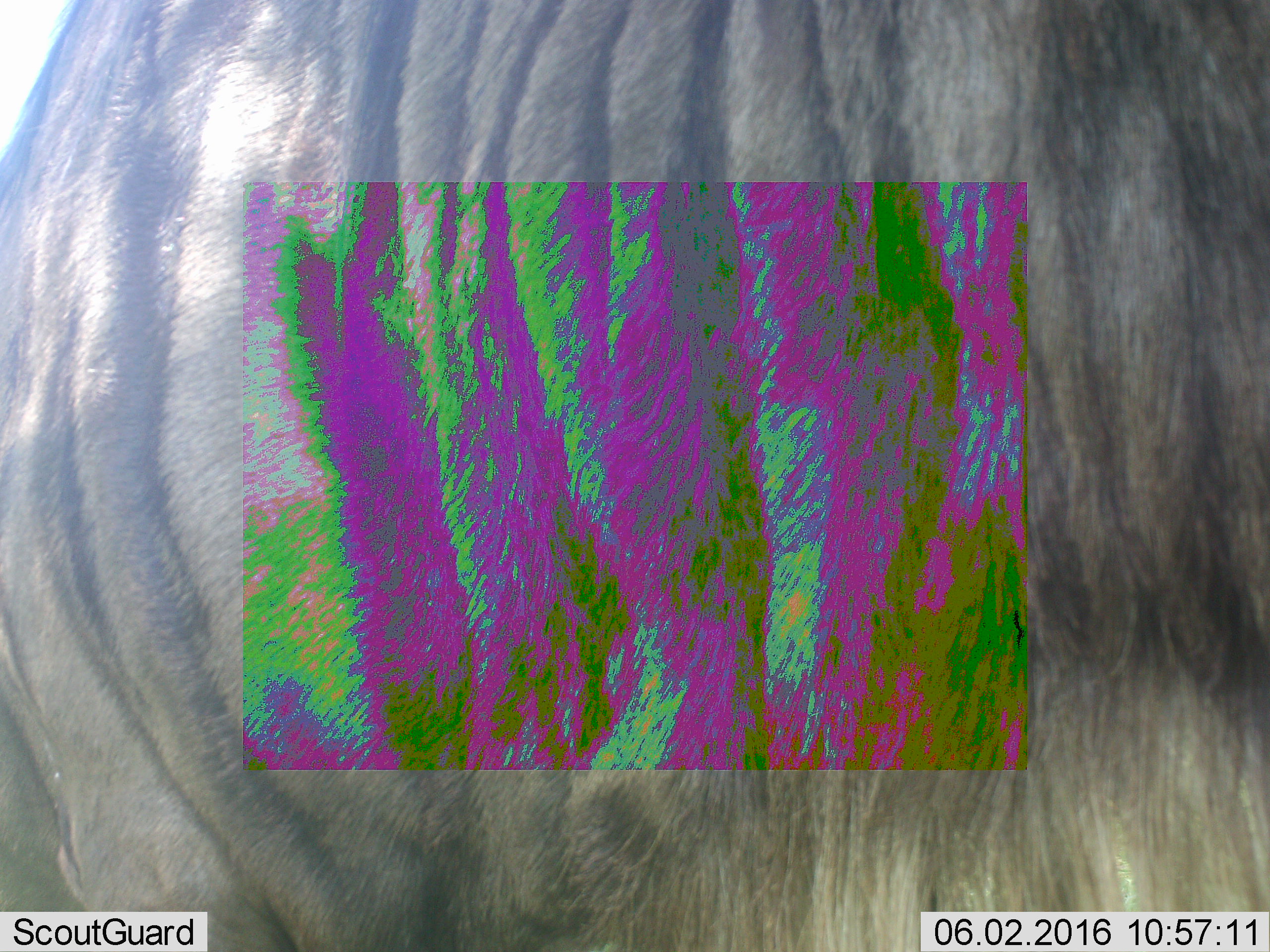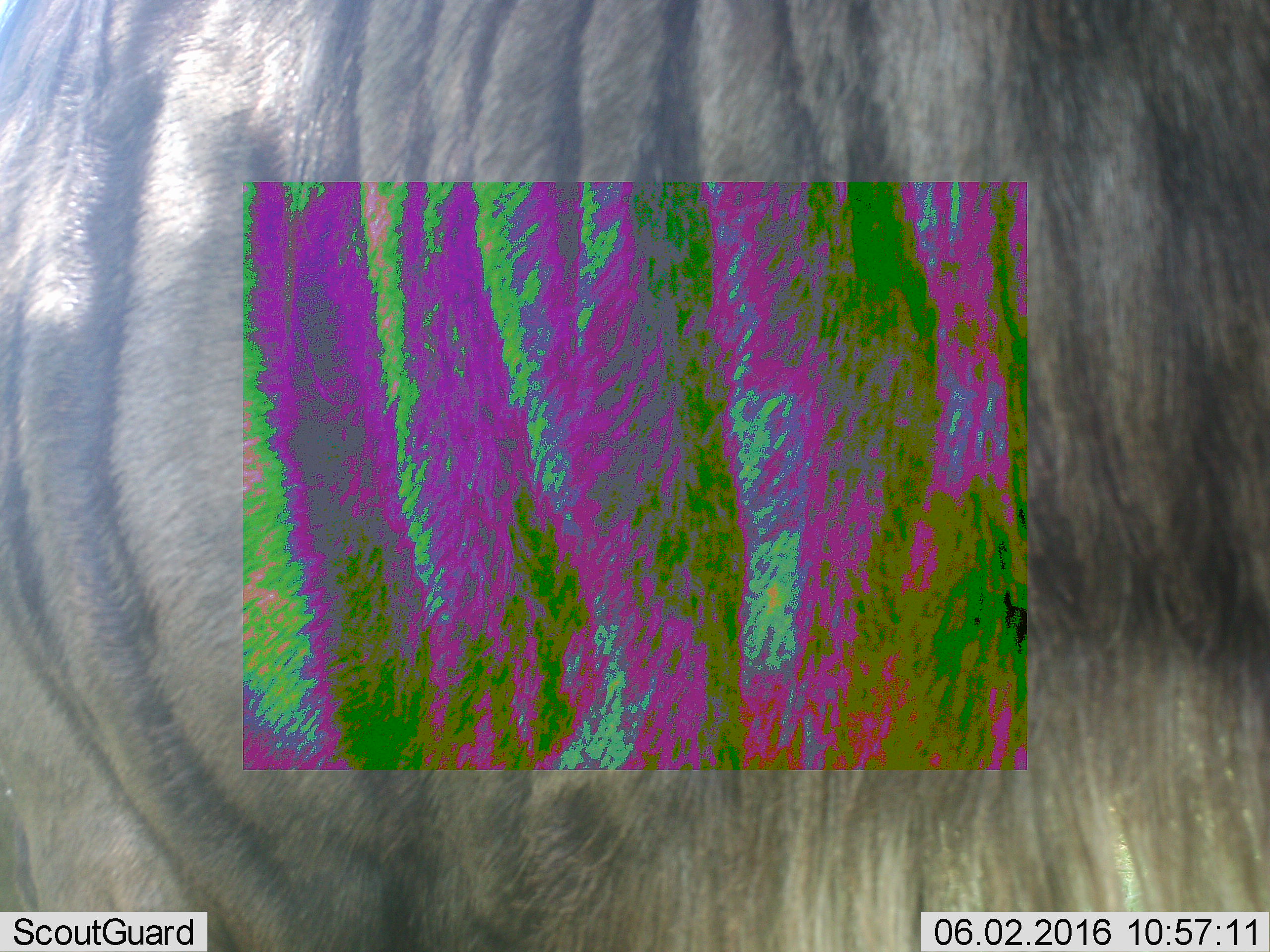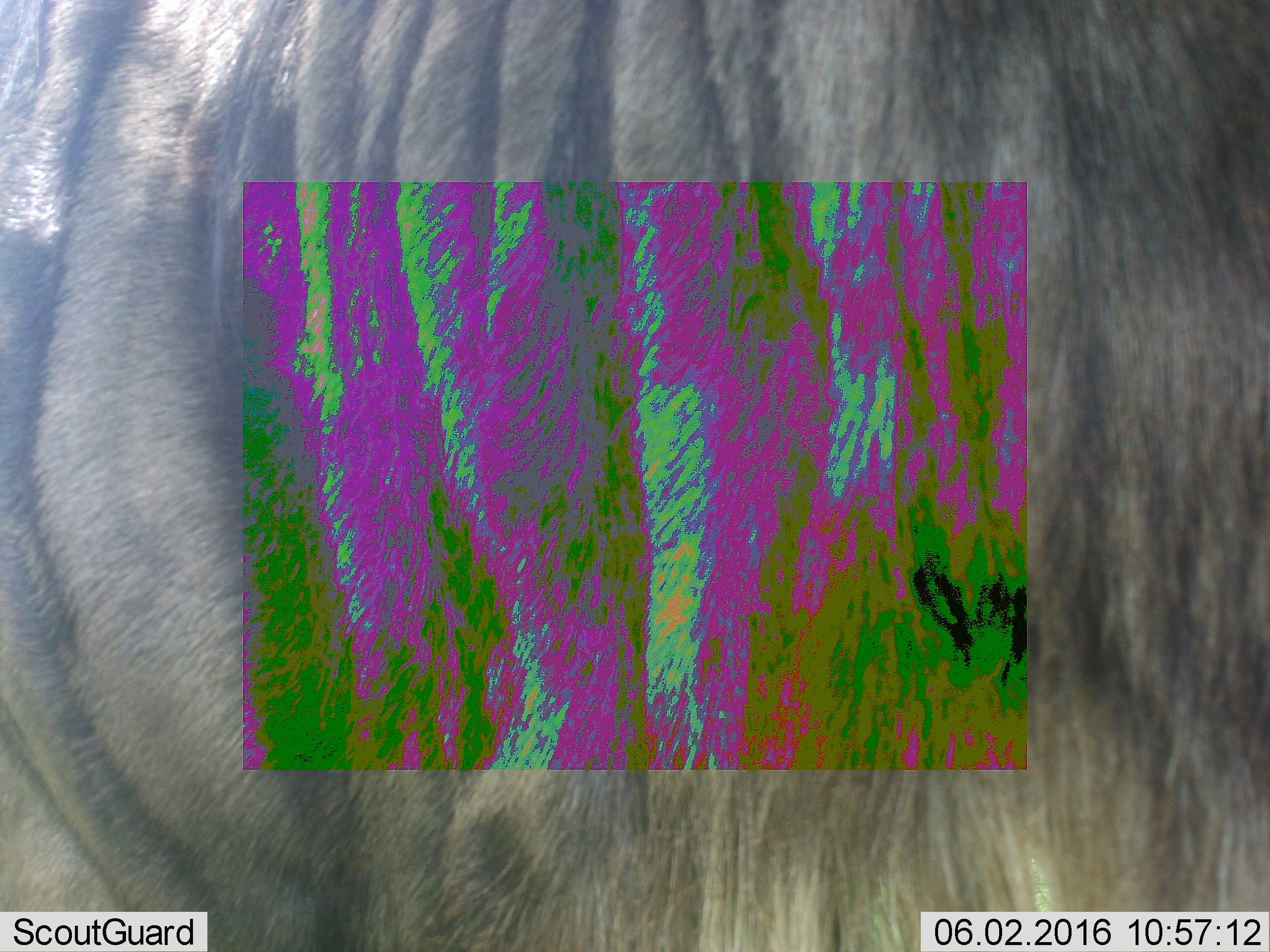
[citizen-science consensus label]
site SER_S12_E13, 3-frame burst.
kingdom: Animalia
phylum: Chordata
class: Mammalia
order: Artiodactyla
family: Bovidae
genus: Connochaetes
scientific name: Connochaetes taurinus taurinus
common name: blue wildebeest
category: wildebeestblue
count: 1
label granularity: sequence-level